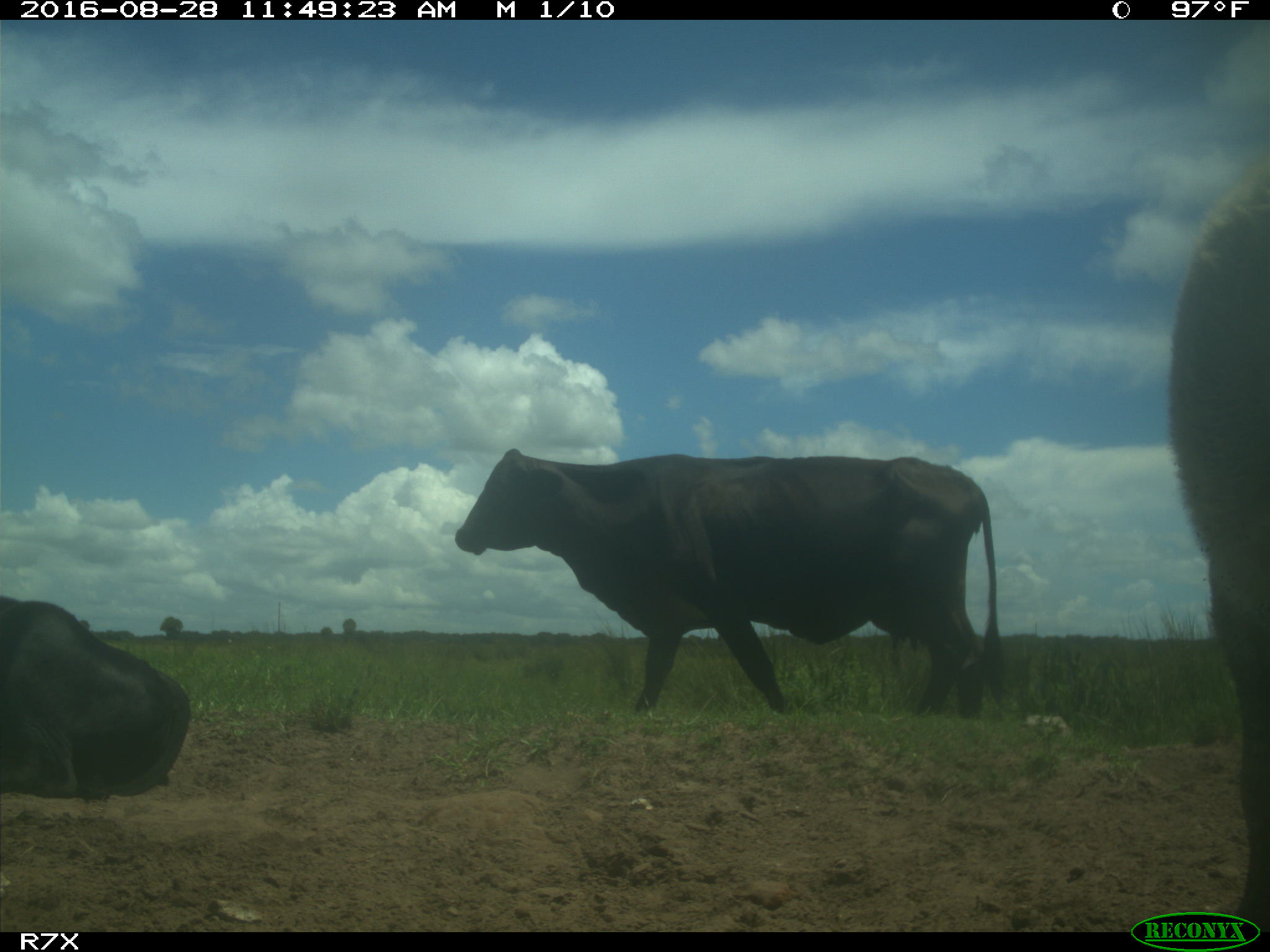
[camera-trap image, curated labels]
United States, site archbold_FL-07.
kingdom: Animalia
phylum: Chordata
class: Mammalia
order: Artiodactyla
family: Bovidae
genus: Bos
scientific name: Bos taurus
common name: domestic cow